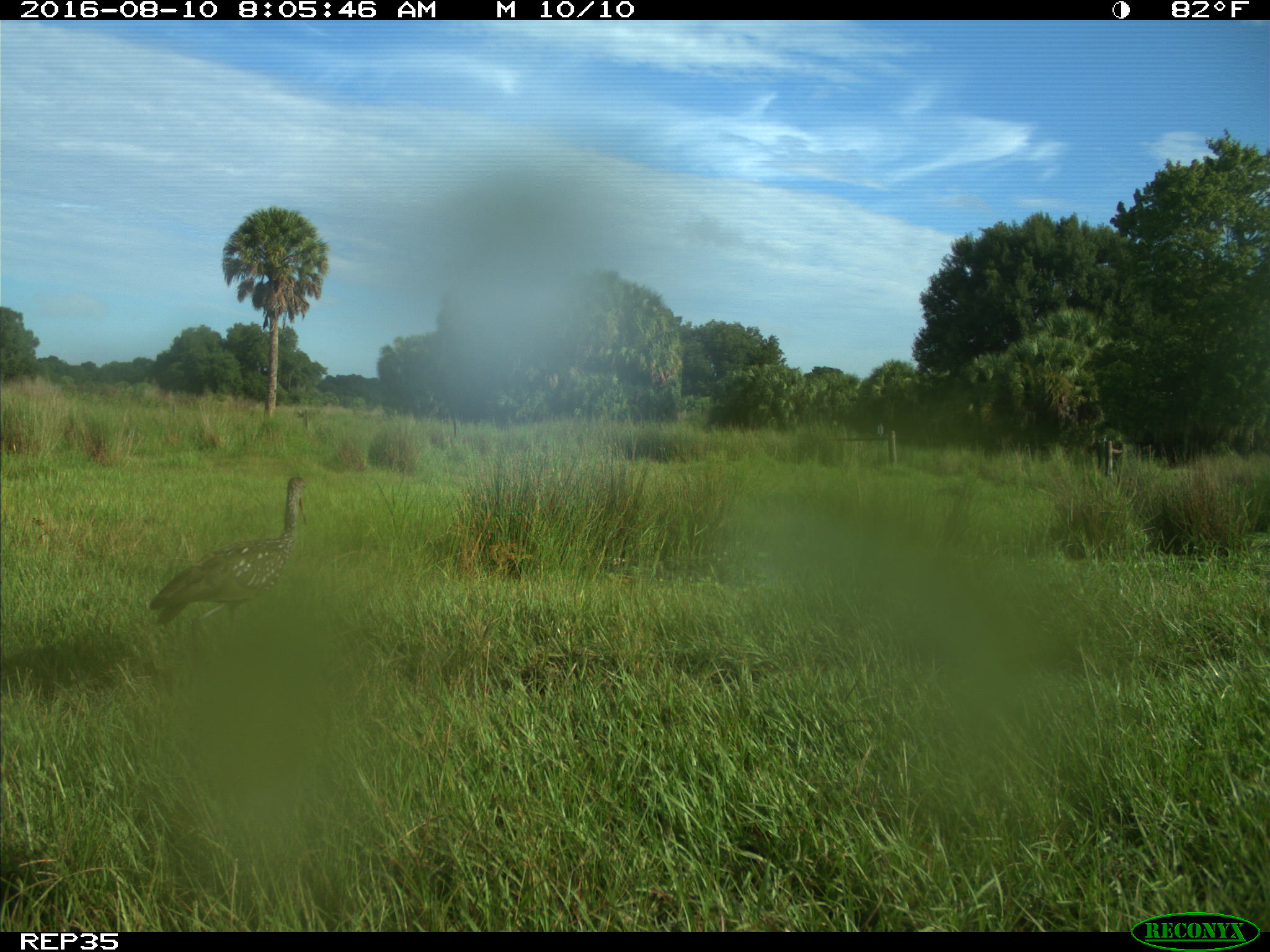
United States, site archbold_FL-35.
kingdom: Animalia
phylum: Chordata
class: Aves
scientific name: Aves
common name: birds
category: unidentified bird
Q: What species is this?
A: Unidentified bird (birds) (Aves).